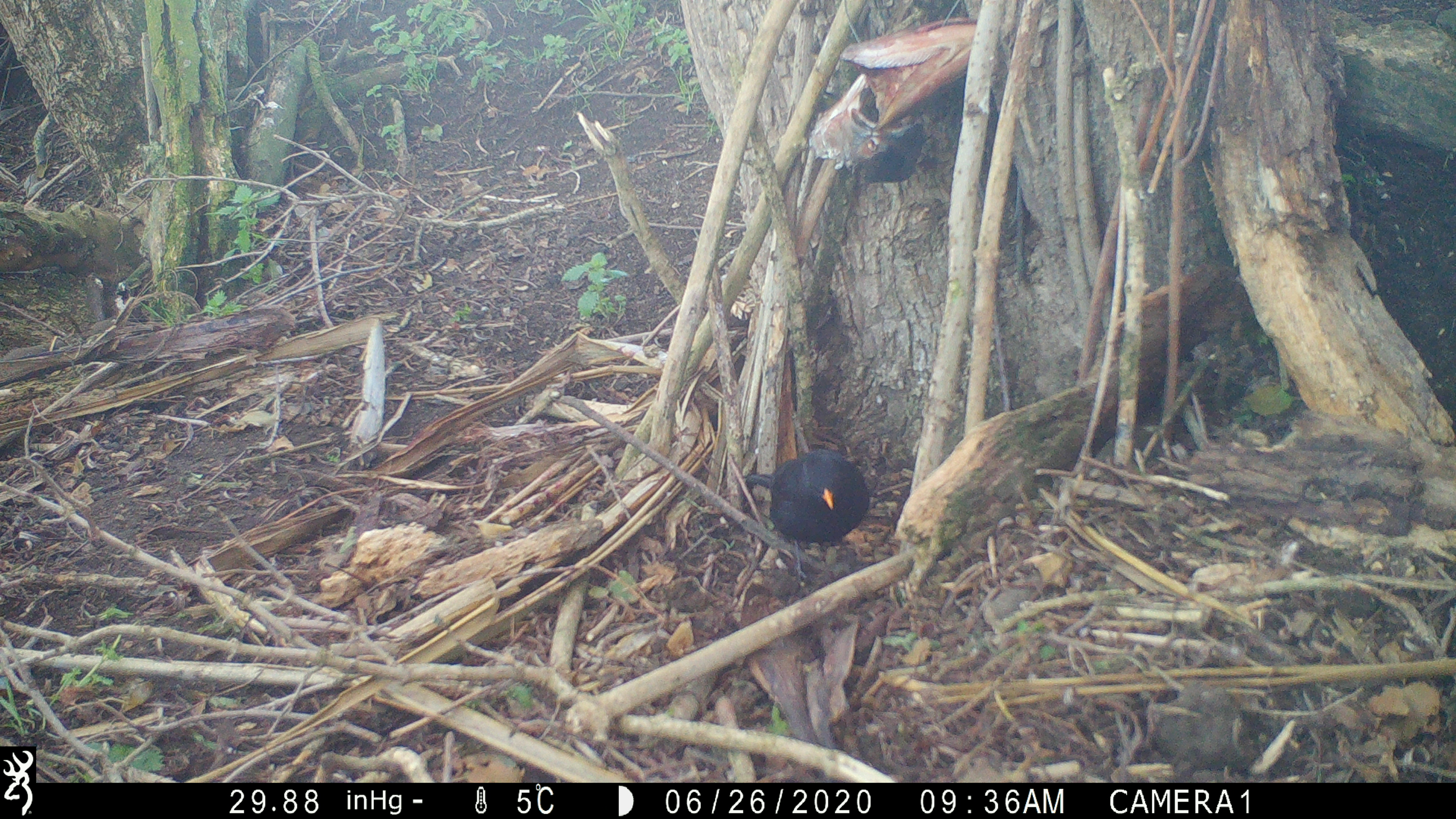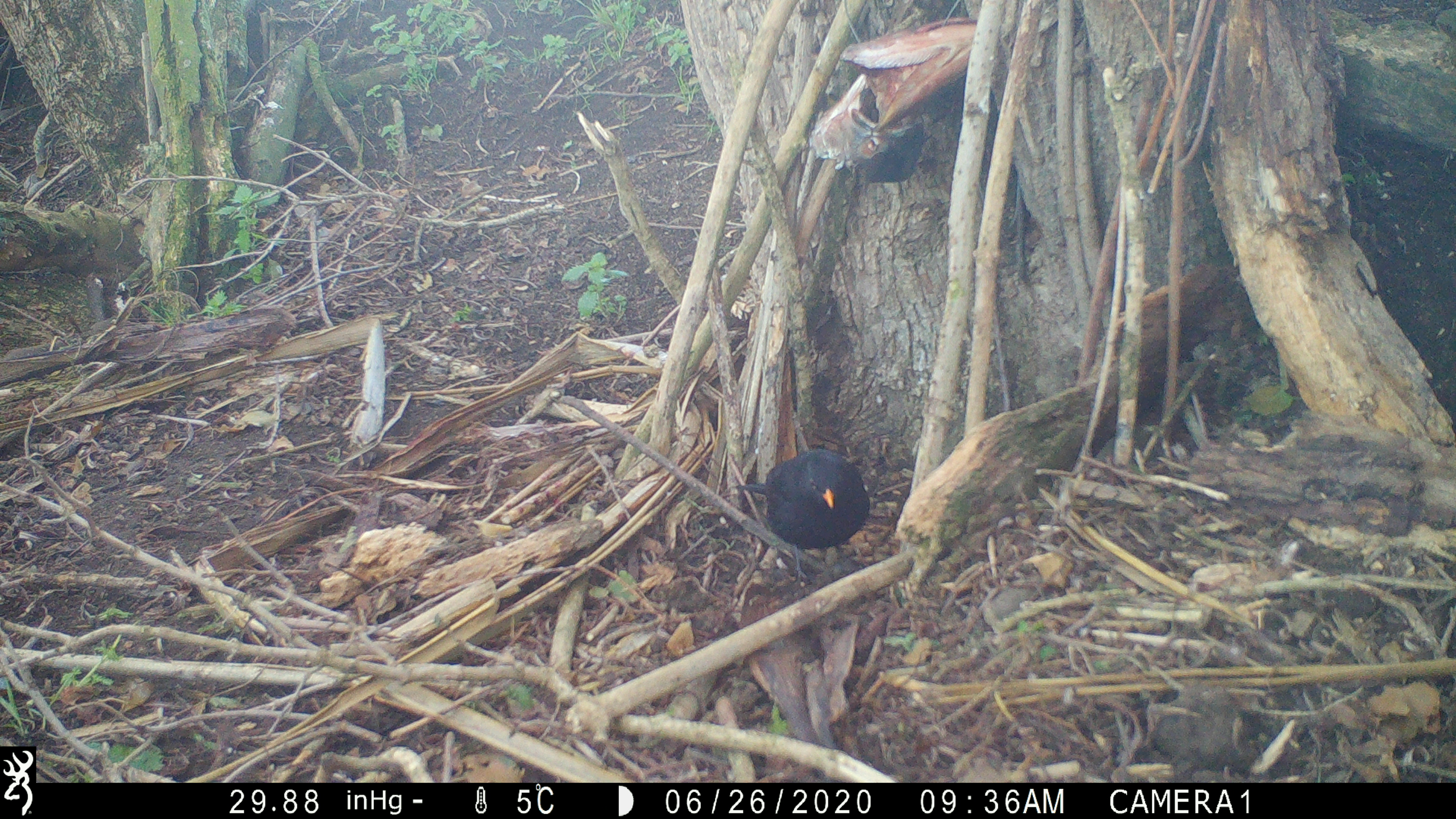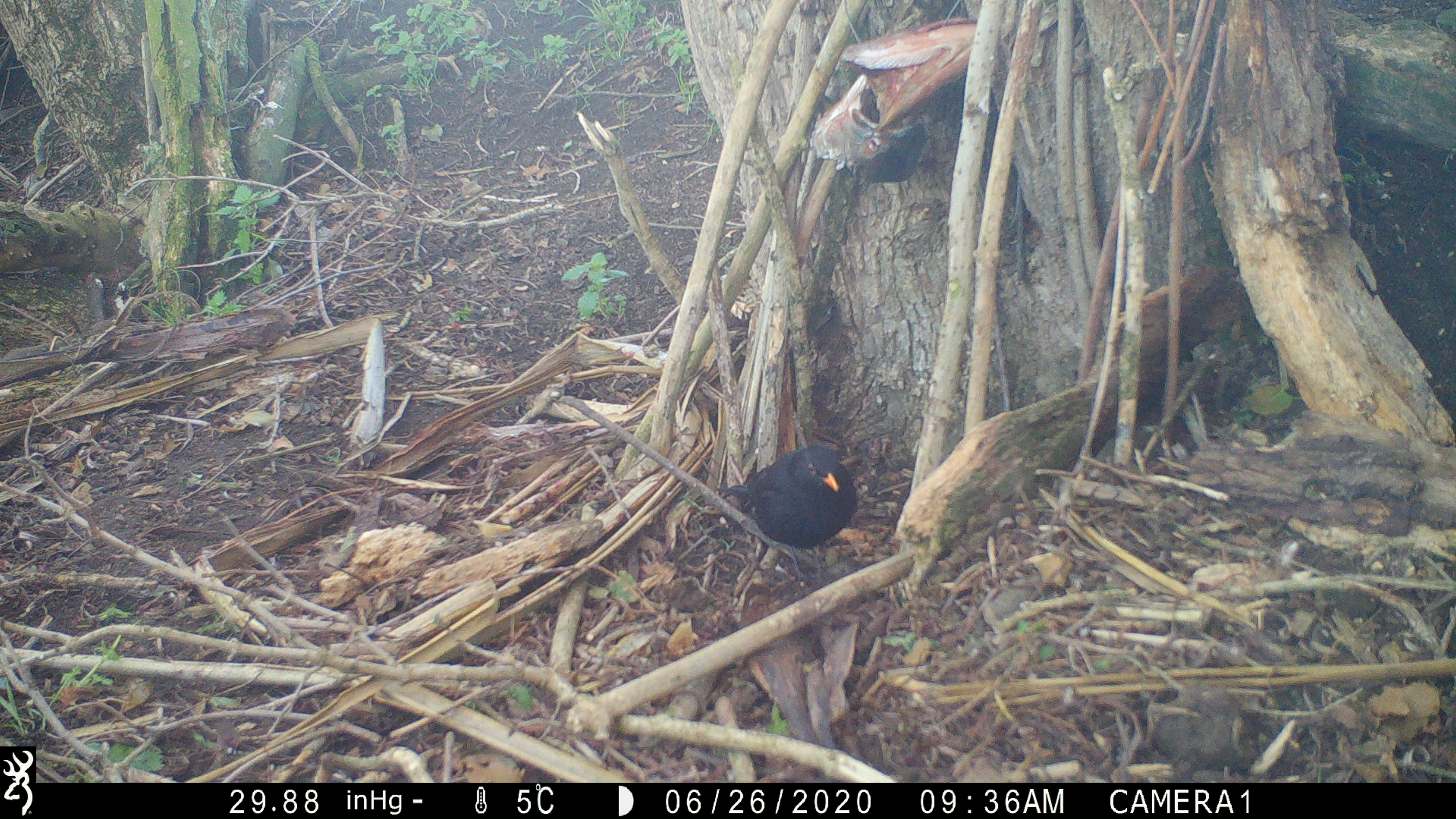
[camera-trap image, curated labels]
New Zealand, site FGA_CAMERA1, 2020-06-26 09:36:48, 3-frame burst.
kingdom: Animalia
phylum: Chordata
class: Aves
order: Passeriformes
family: Turdidae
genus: Turdus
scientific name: Turdus merula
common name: eurasian blackbird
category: blackbird